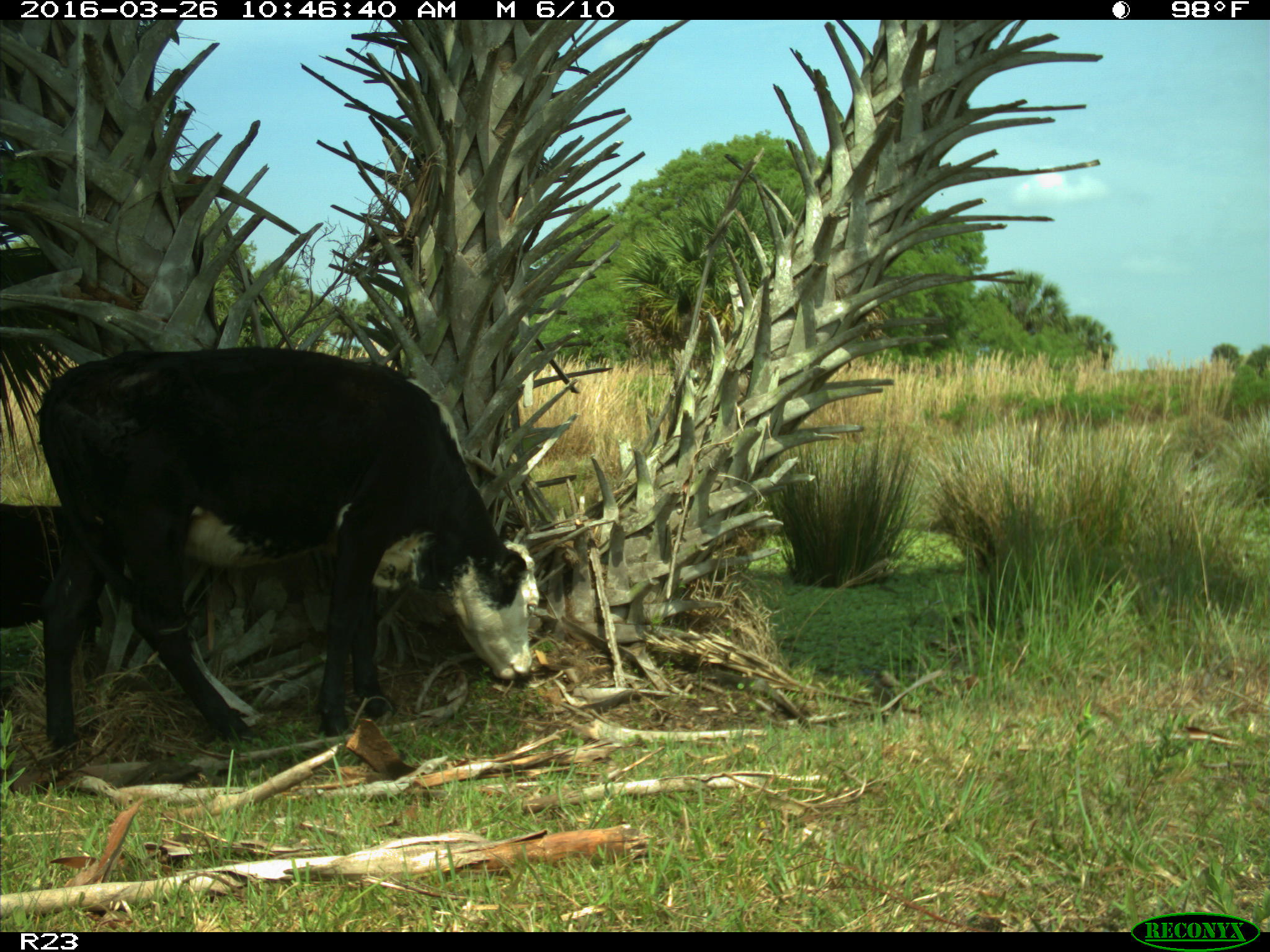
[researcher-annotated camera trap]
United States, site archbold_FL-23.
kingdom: Animalia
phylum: Chordata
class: Mammalia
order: Artiodactyla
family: Bovidae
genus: Bos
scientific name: Bos taurus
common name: domestic cow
Bos taurus (domestic cow).